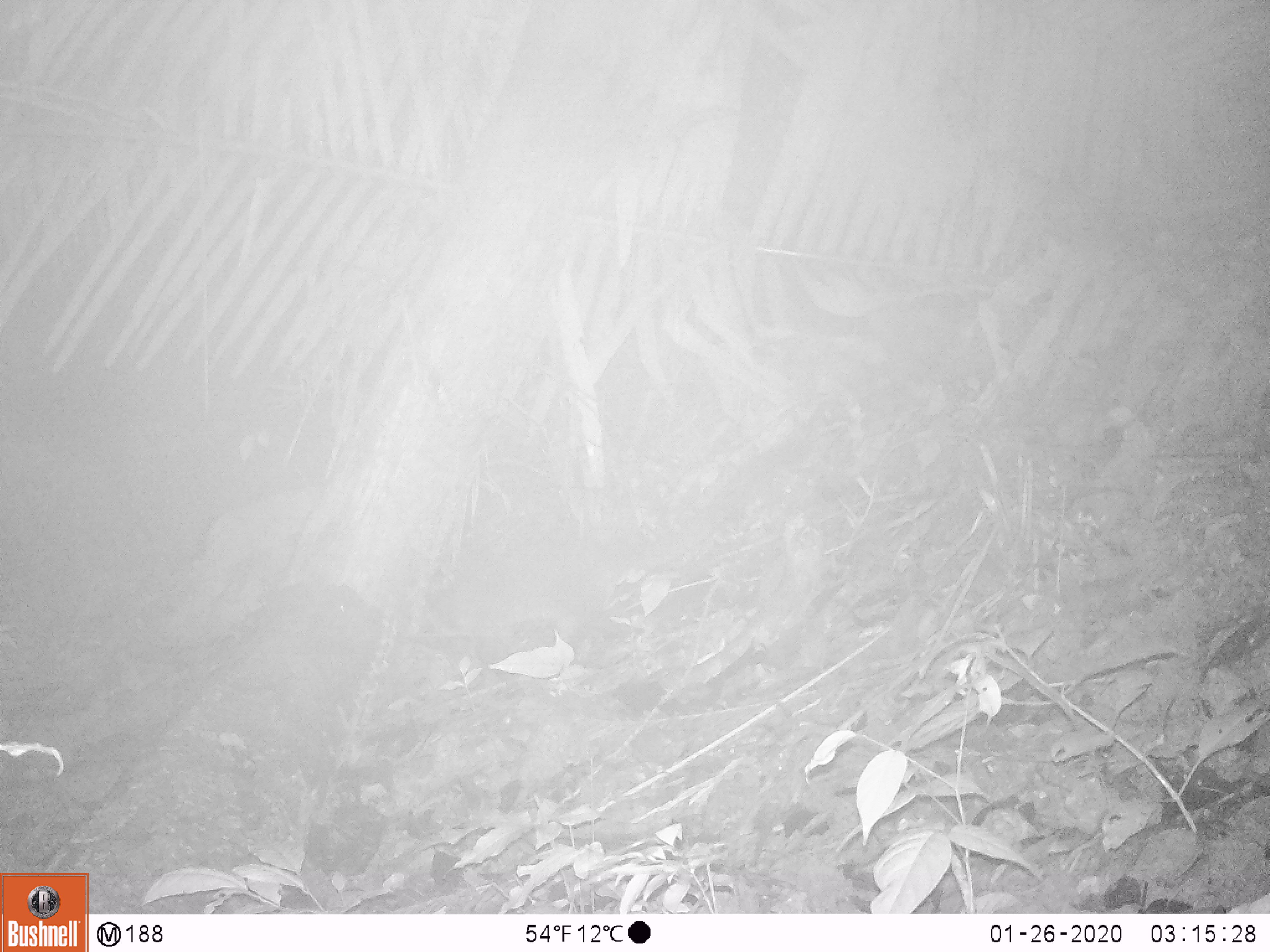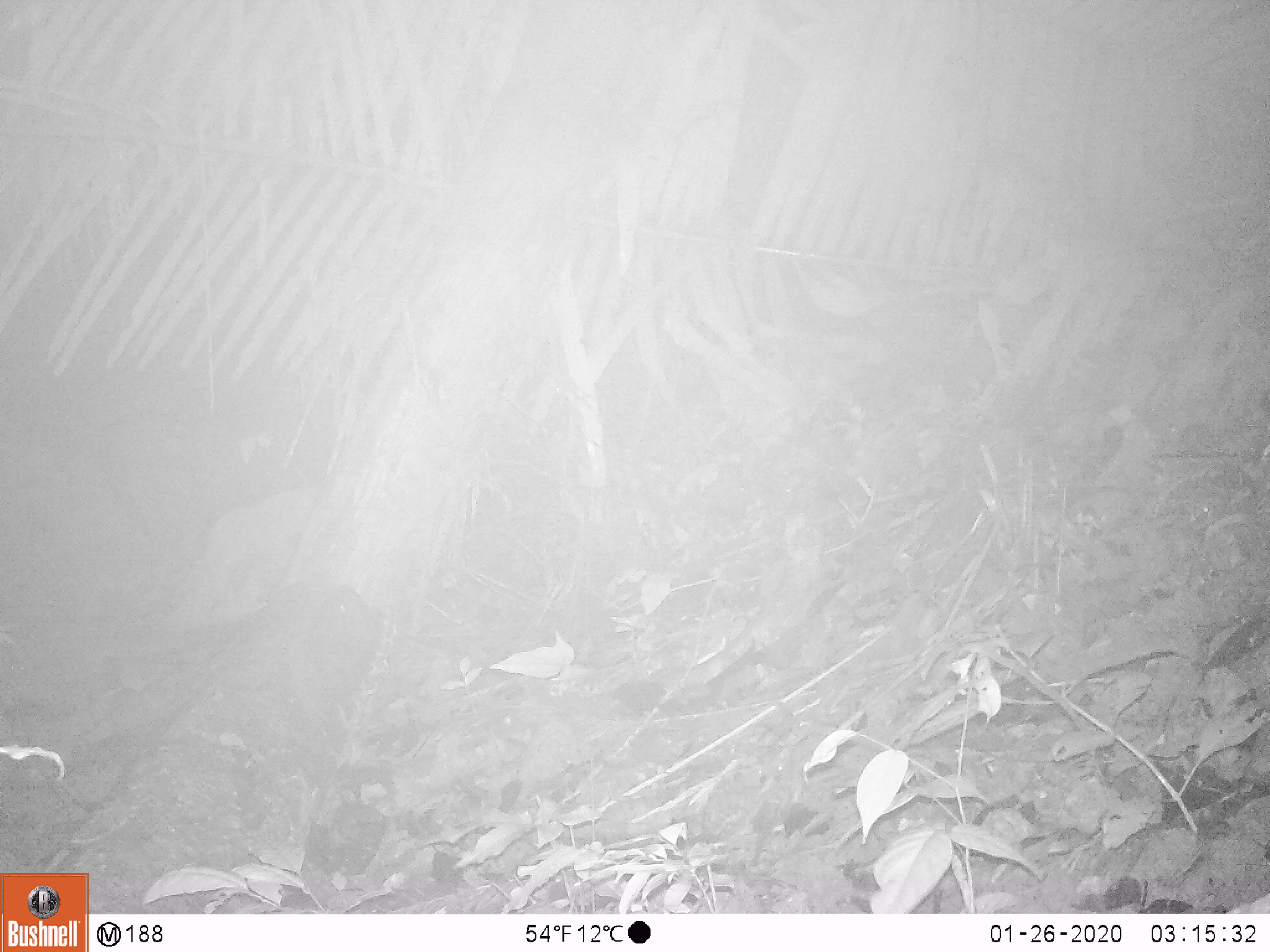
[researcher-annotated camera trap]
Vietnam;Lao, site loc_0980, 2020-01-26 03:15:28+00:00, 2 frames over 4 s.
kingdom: Animalia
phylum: Chordata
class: Mammalia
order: Carnivora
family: Viverridae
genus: Paguma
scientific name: Paguma larvata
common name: masked palm civet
Masked palm civet (Paguma larvata). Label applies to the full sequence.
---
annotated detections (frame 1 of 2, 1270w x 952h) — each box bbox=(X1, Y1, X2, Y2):
masked palm civet: bbox=(423, 433, 811, 662)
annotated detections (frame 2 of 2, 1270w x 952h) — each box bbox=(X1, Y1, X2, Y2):
masked palm civet: bbox=(175, 579, 379, 645)